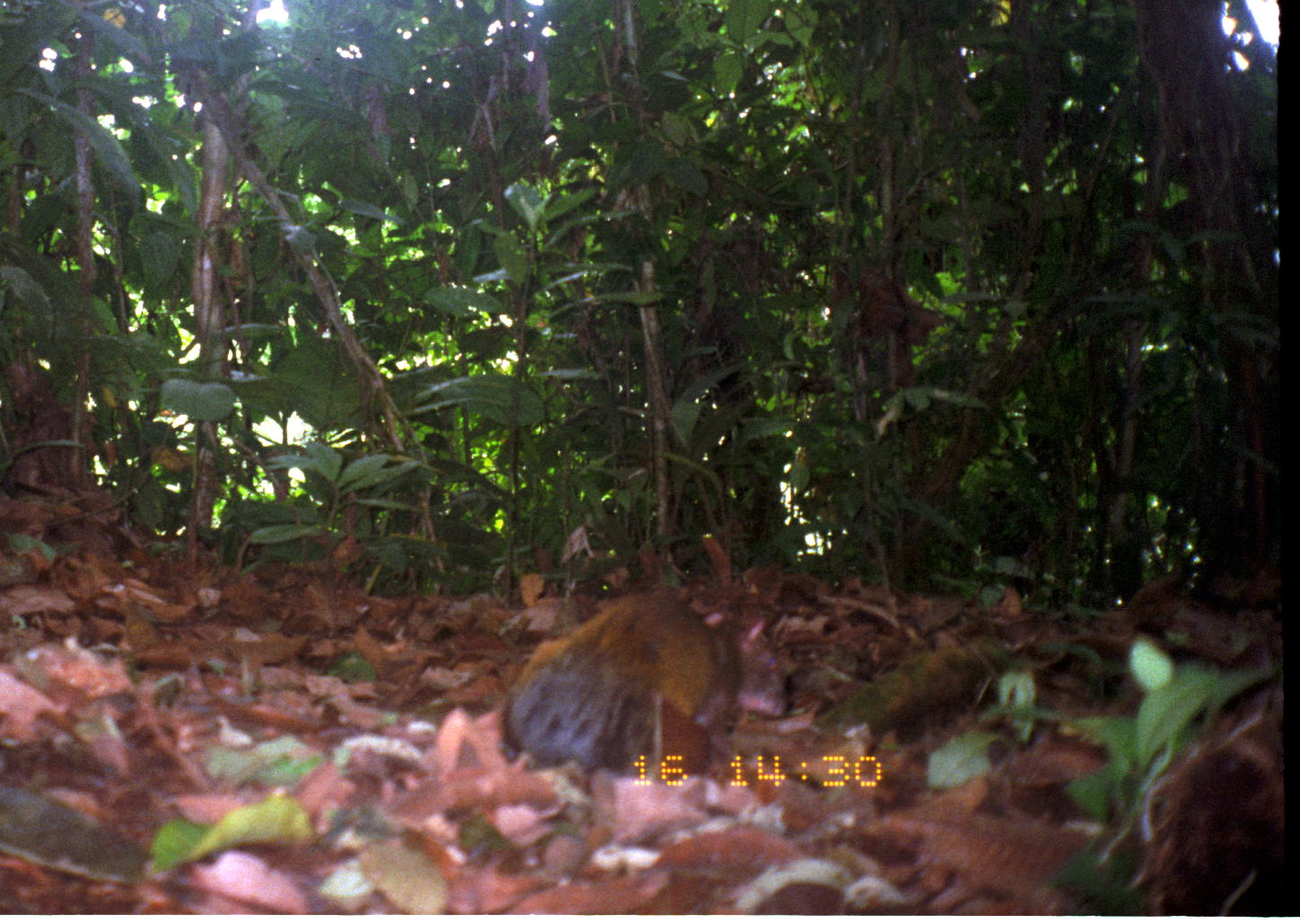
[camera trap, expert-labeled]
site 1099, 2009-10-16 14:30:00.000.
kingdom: Animalia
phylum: Chordata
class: Mammalia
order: Rodentia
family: Dasyproctidae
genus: Dasyprocta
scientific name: Dasyprocta punctata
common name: central american agouti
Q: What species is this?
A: Dasyprocta punctata (central american agouti).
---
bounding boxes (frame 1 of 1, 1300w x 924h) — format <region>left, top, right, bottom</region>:
dasyprocta punctata: <region>501, 590, 787, 781</region>